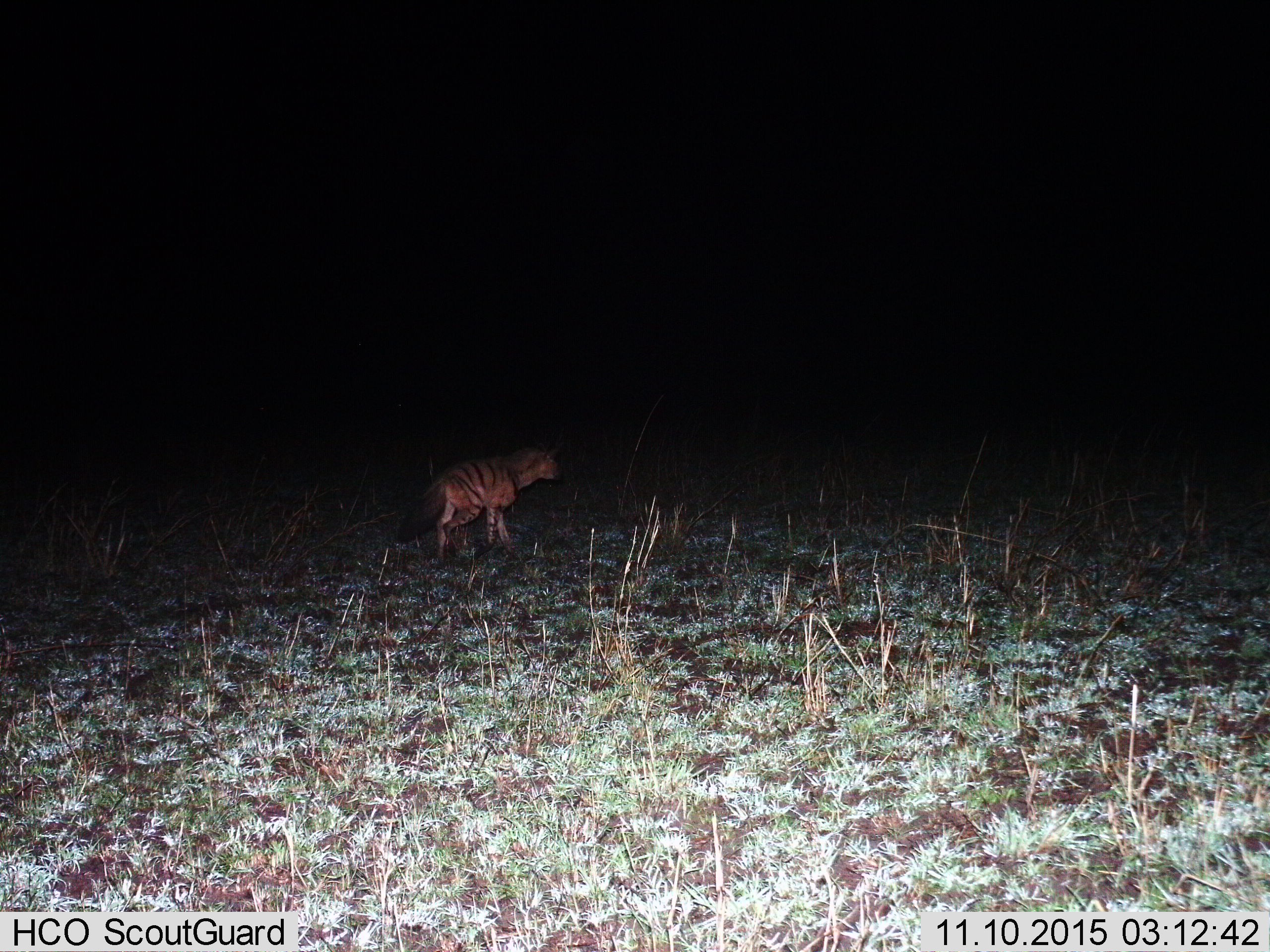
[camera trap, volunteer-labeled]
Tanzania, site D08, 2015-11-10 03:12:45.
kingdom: Animalia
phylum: Chordata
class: Mammalia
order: Carnivora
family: Hyaenidae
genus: Proteles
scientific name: Proteles cristatus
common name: aardwolf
Aardwolf (Proteles cristatus), count 1. Behavior (volunteer vote fractions): standing 38%, resting 0%, moving 69%, interacting 0%. Young present (vote fraction): 0%. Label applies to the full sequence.